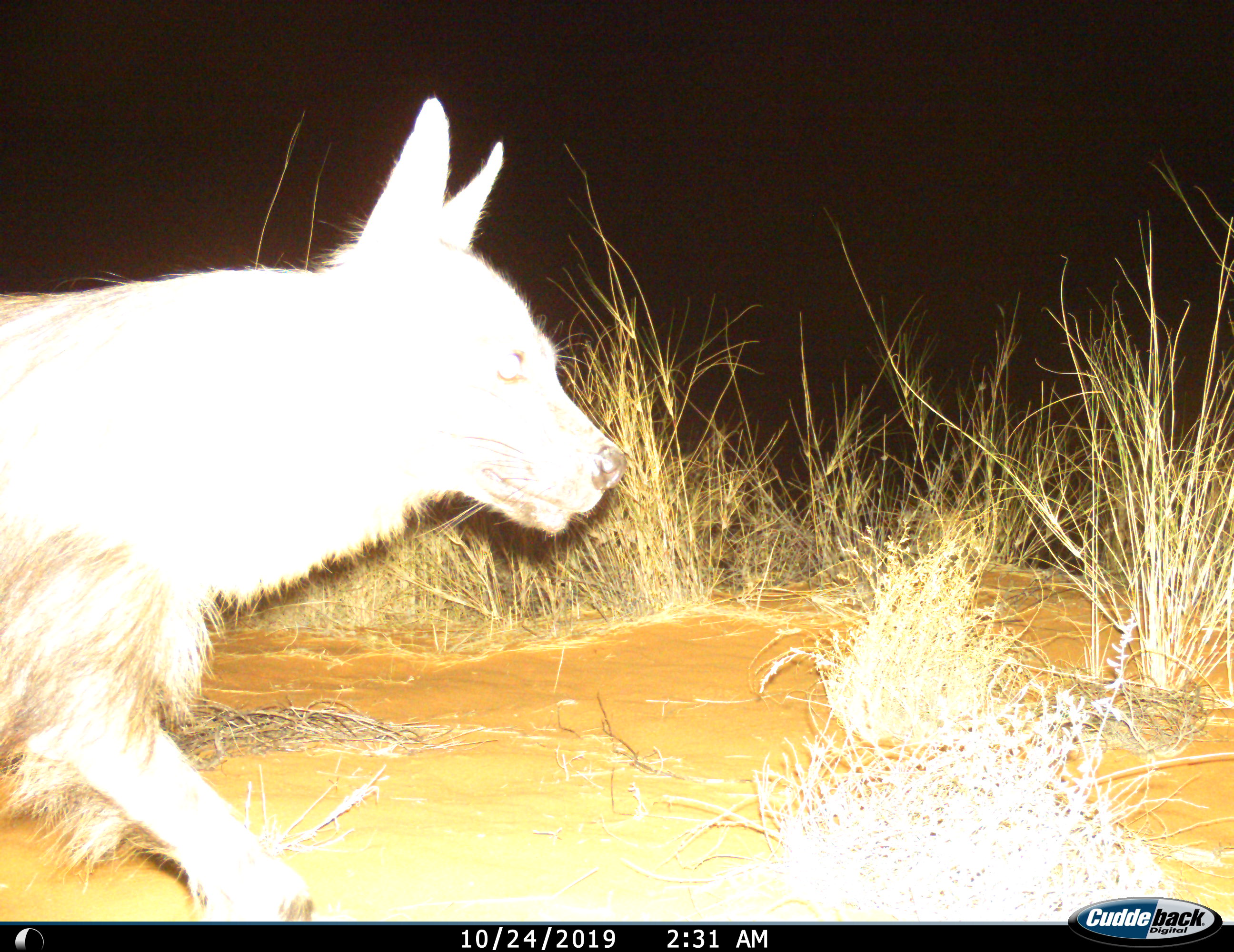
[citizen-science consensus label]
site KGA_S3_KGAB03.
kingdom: Animalia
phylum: Chordata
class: Mammalia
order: Carnivora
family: Hyaenidae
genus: Parahyaena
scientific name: Parahyaena brunnea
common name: brown hyena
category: hyenabrown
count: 1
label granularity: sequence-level